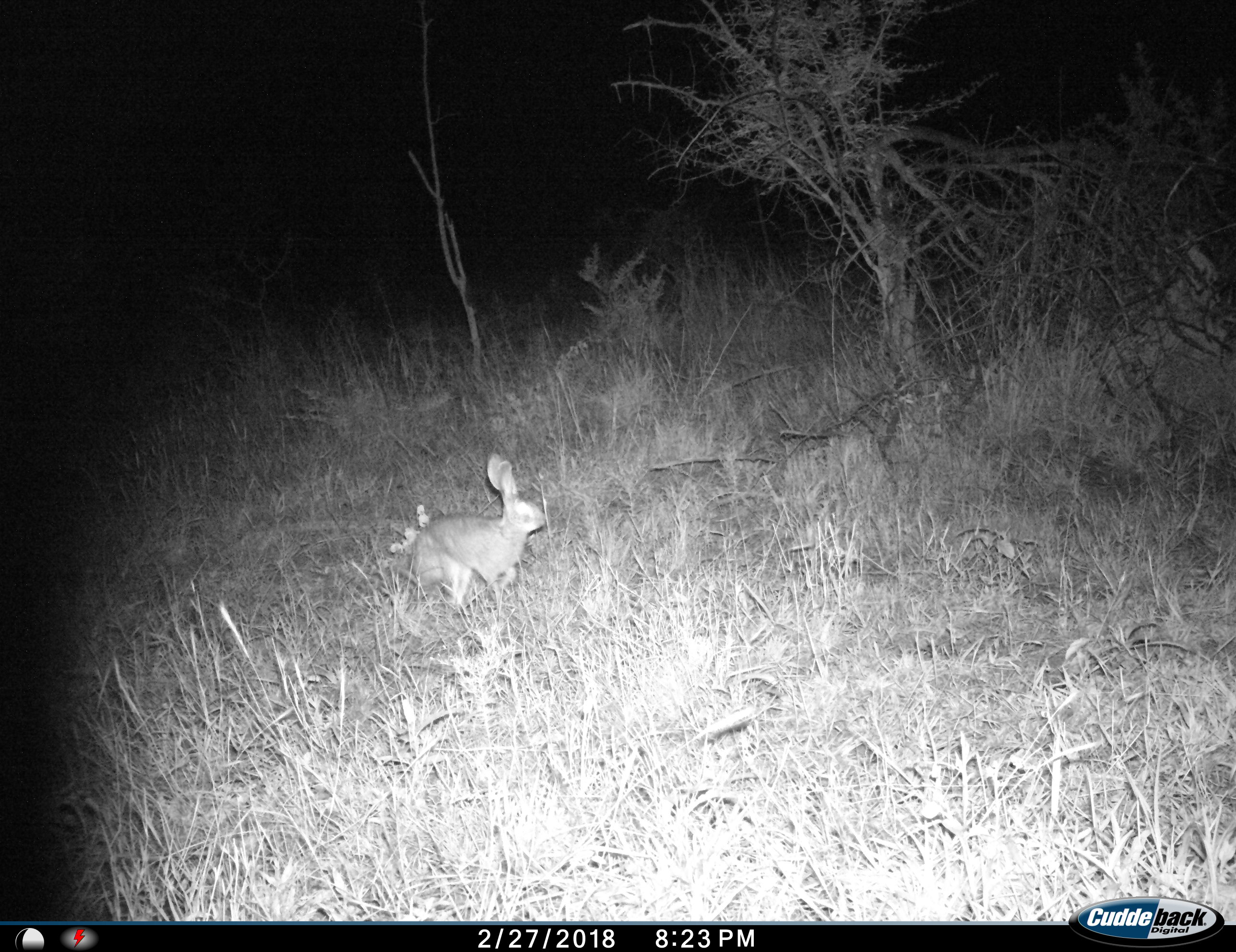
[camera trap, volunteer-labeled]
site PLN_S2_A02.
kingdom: Animalia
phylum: Chordata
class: Mammalia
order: Lagomorpha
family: Leporidae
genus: Lepus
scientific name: Lepus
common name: hare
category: hareunknown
Hareunknown (hare) (Lepus), count 1. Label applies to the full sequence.